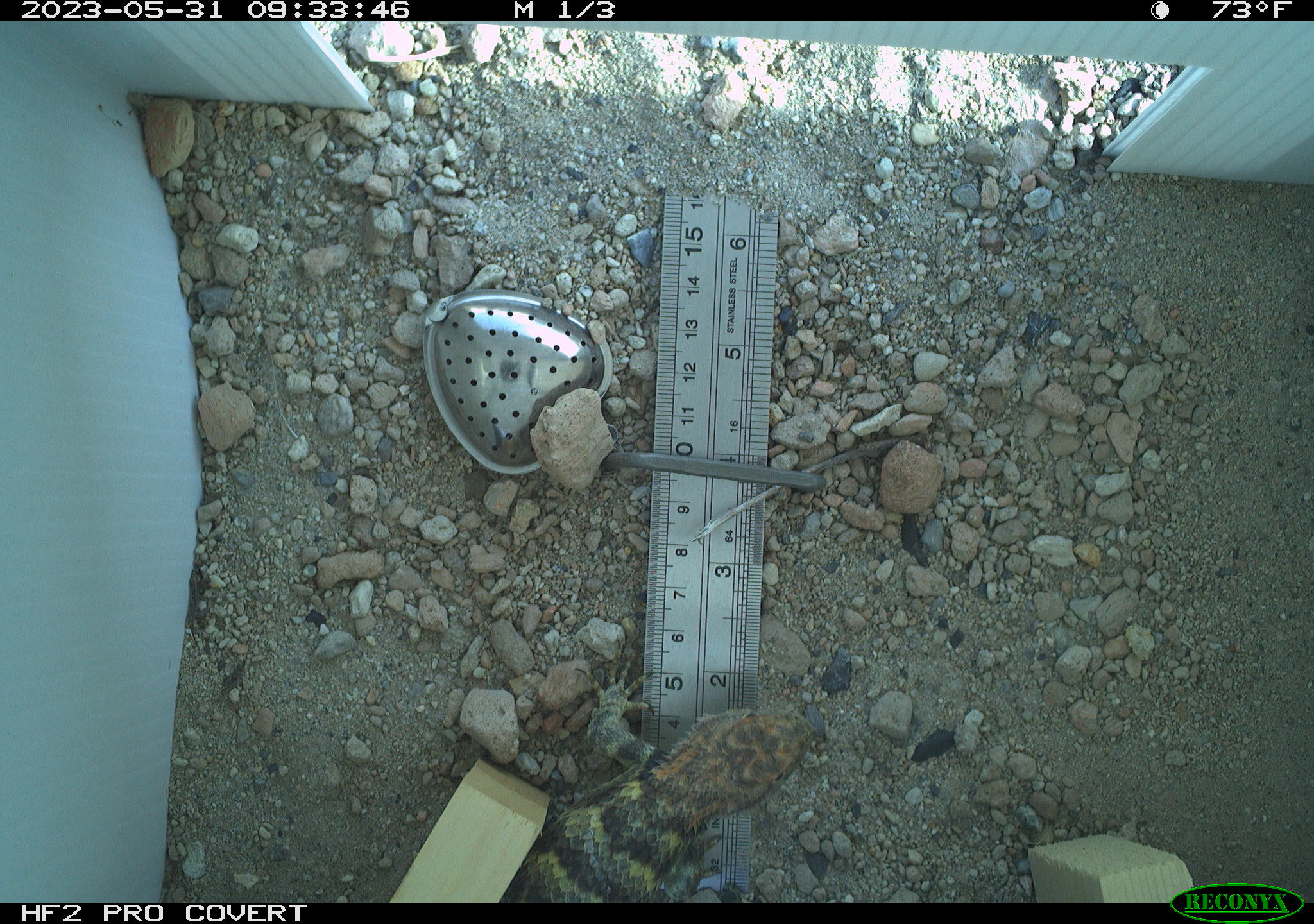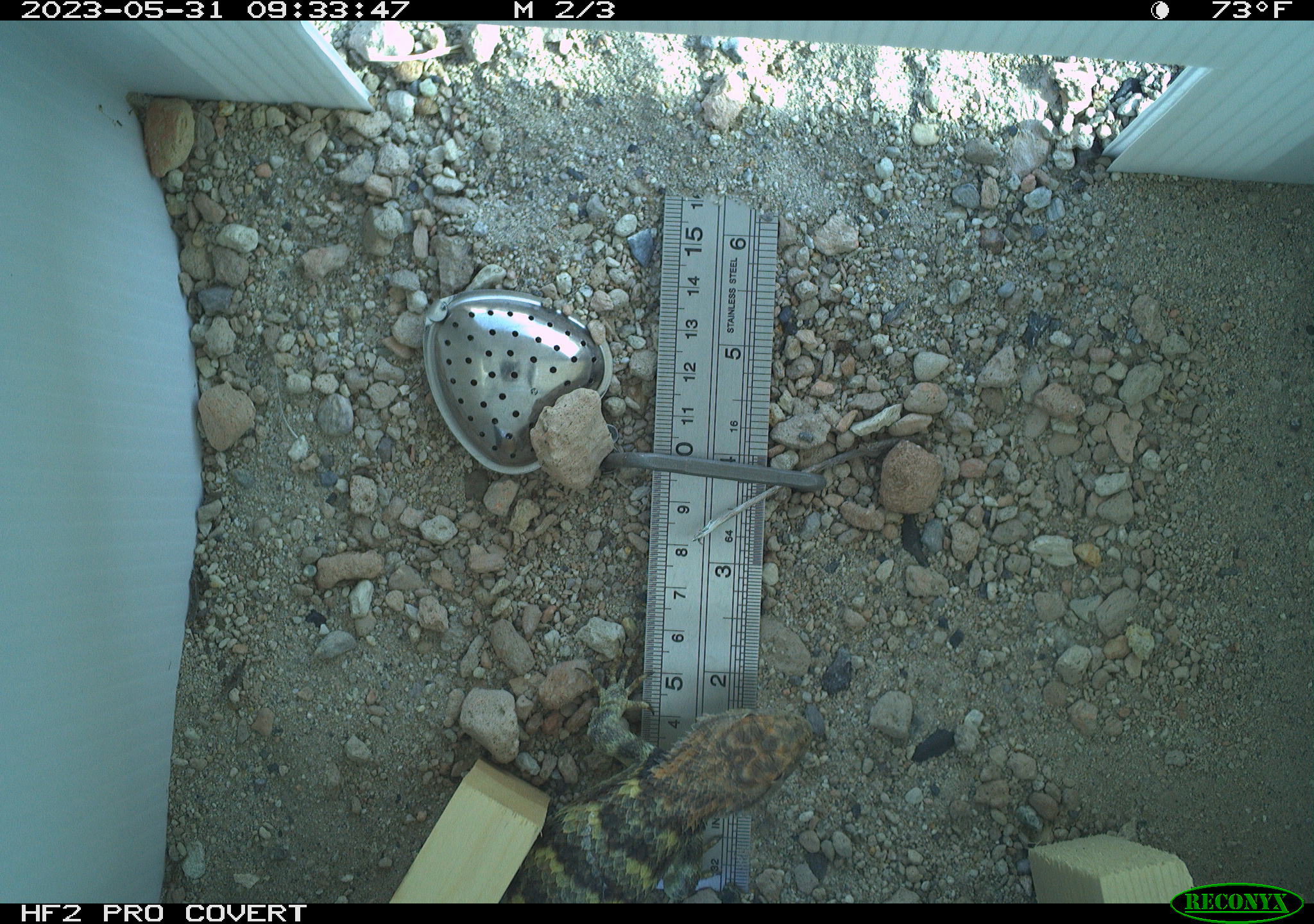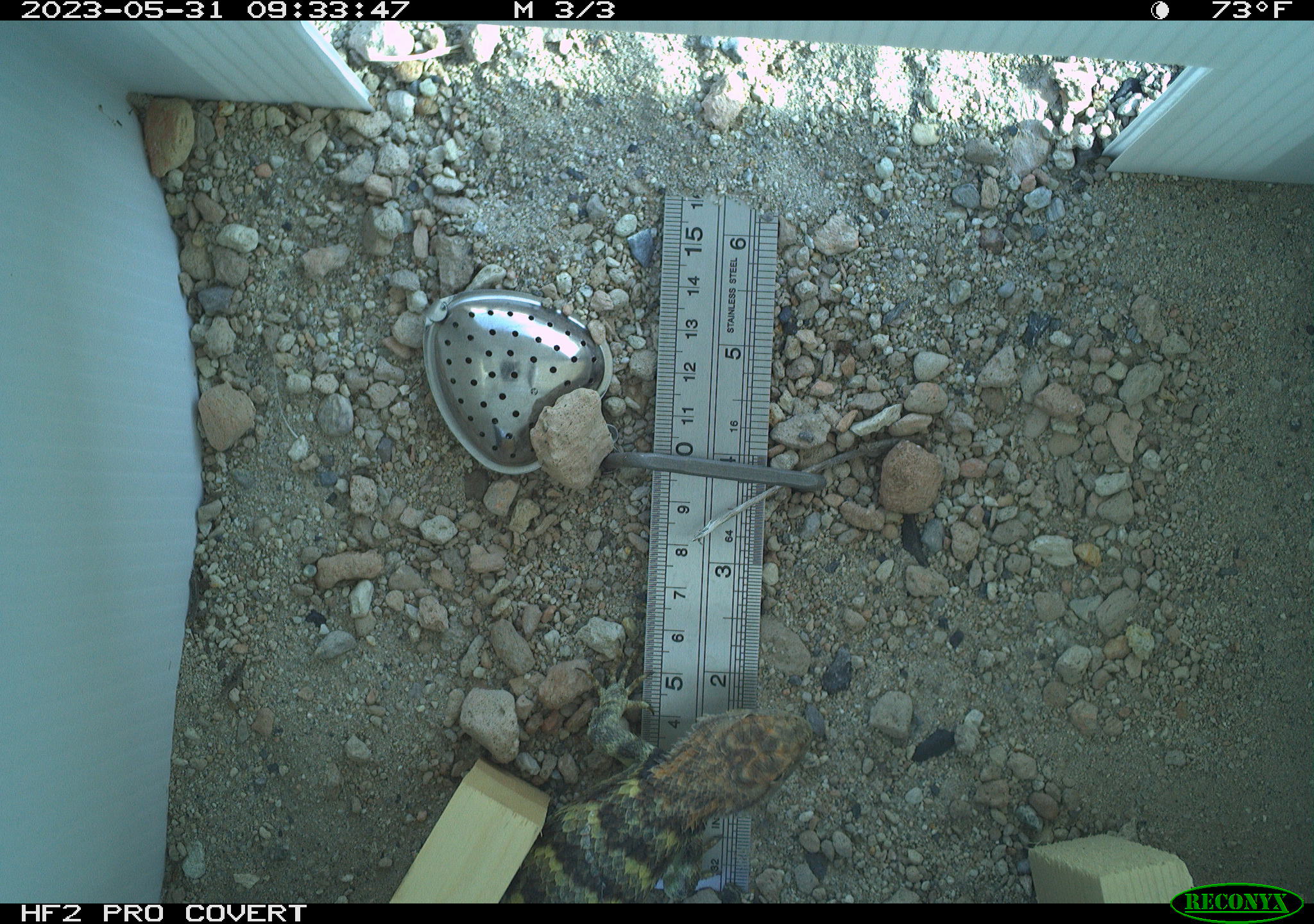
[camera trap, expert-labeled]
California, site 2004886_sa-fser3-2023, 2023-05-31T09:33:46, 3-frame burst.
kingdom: Animalia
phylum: Chordata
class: Reptilia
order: Squamata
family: Phrynosomatidae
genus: Sceloporus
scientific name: Sceloporus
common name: spiny lizards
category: sceloporus species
Sceloporus species (spiny lizards) (Sceloporus).